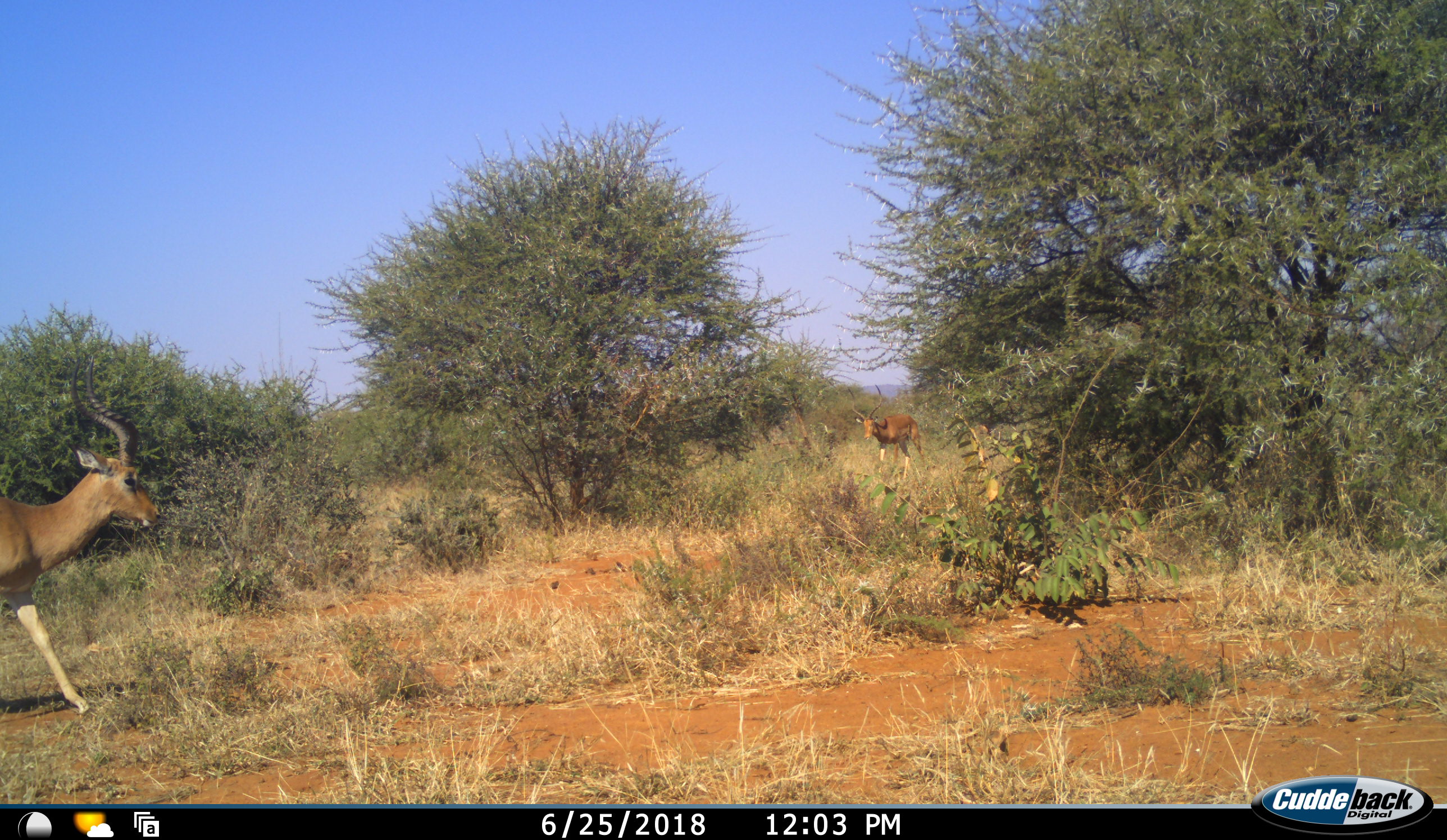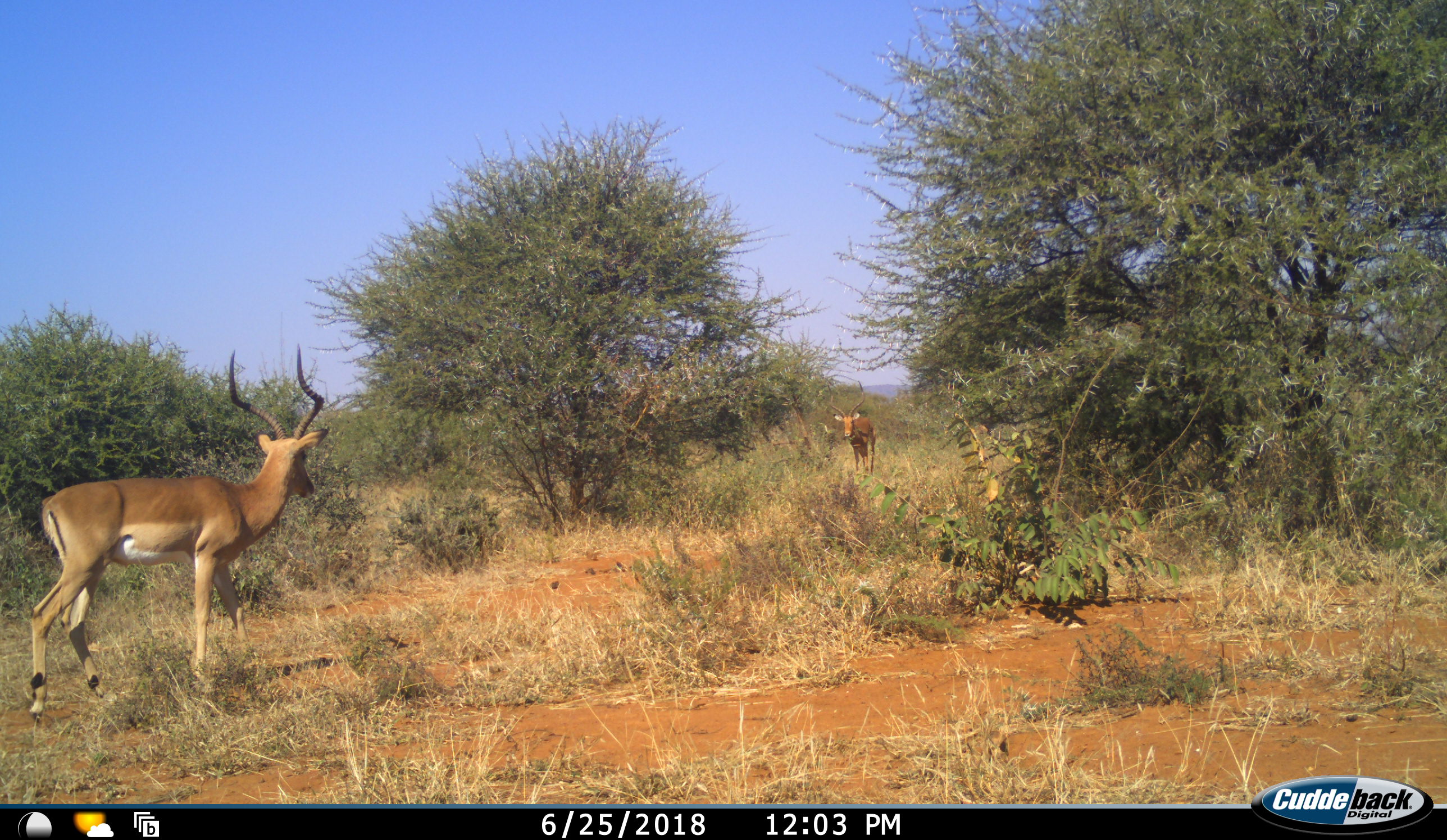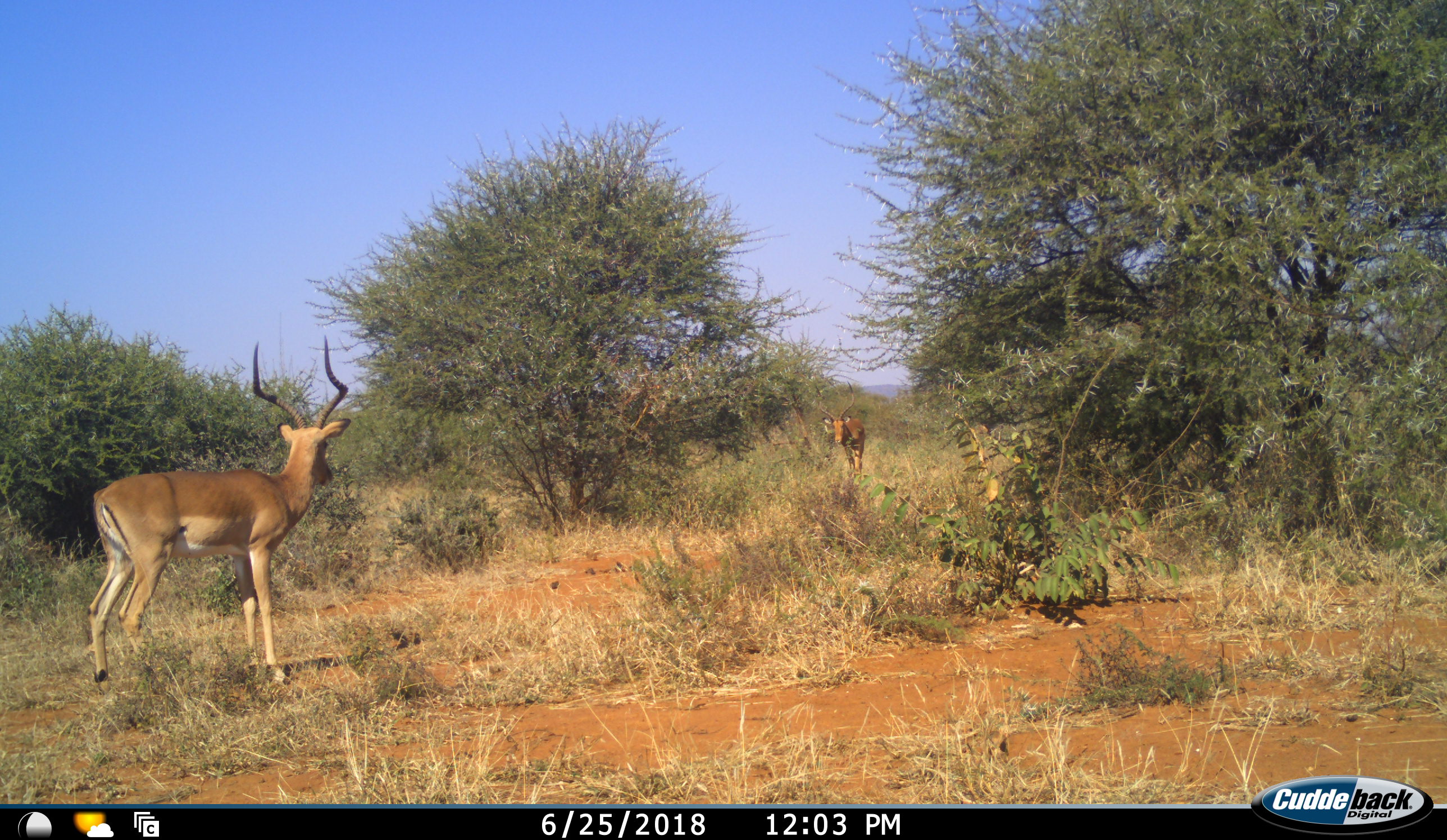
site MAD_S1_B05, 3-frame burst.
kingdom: Animalia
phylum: Chordata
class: Mammalia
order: Artiodactyla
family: Bovidae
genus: Aepyceros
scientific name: Aepyceros melampus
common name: impala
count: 2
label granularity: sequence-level